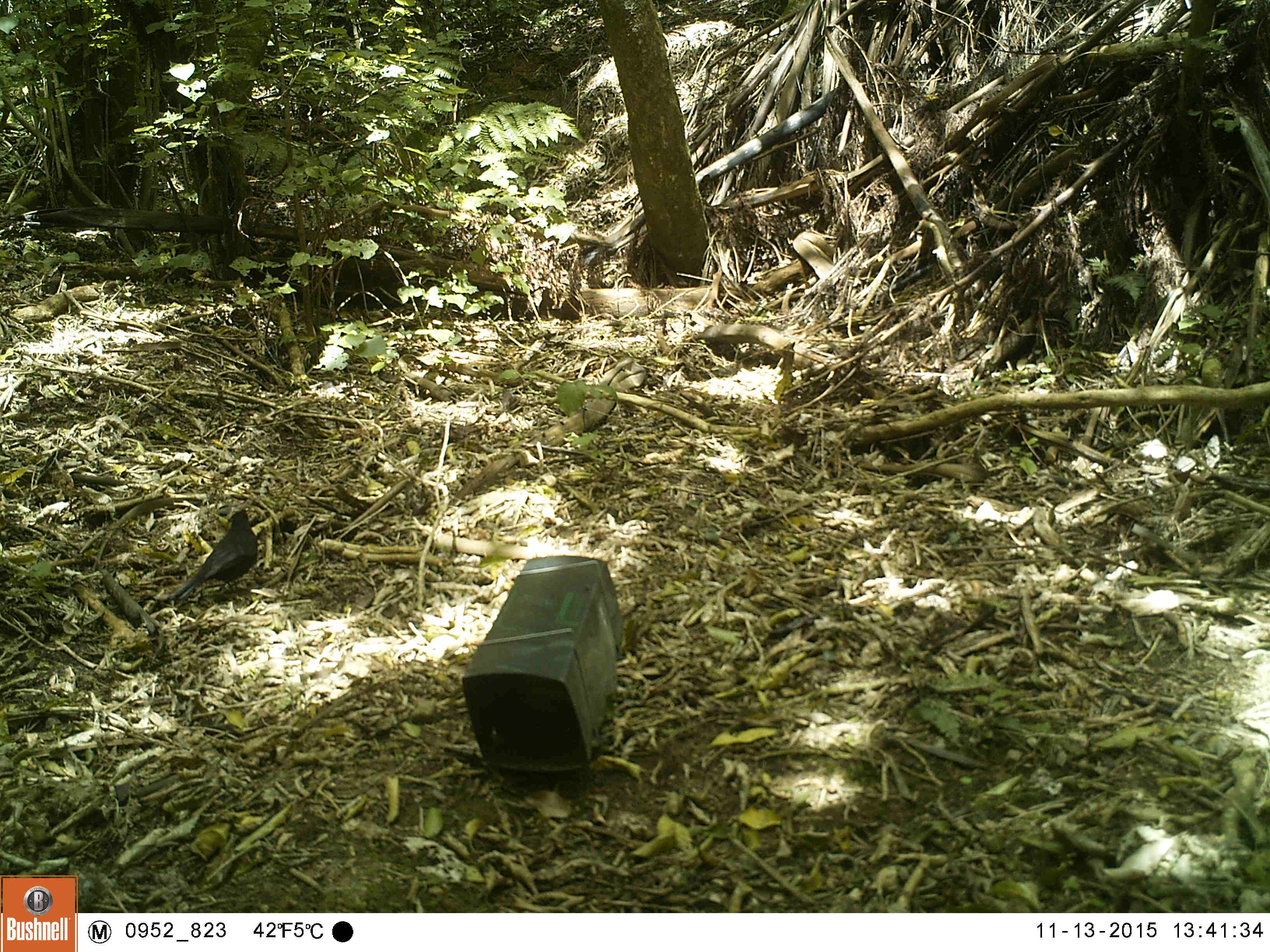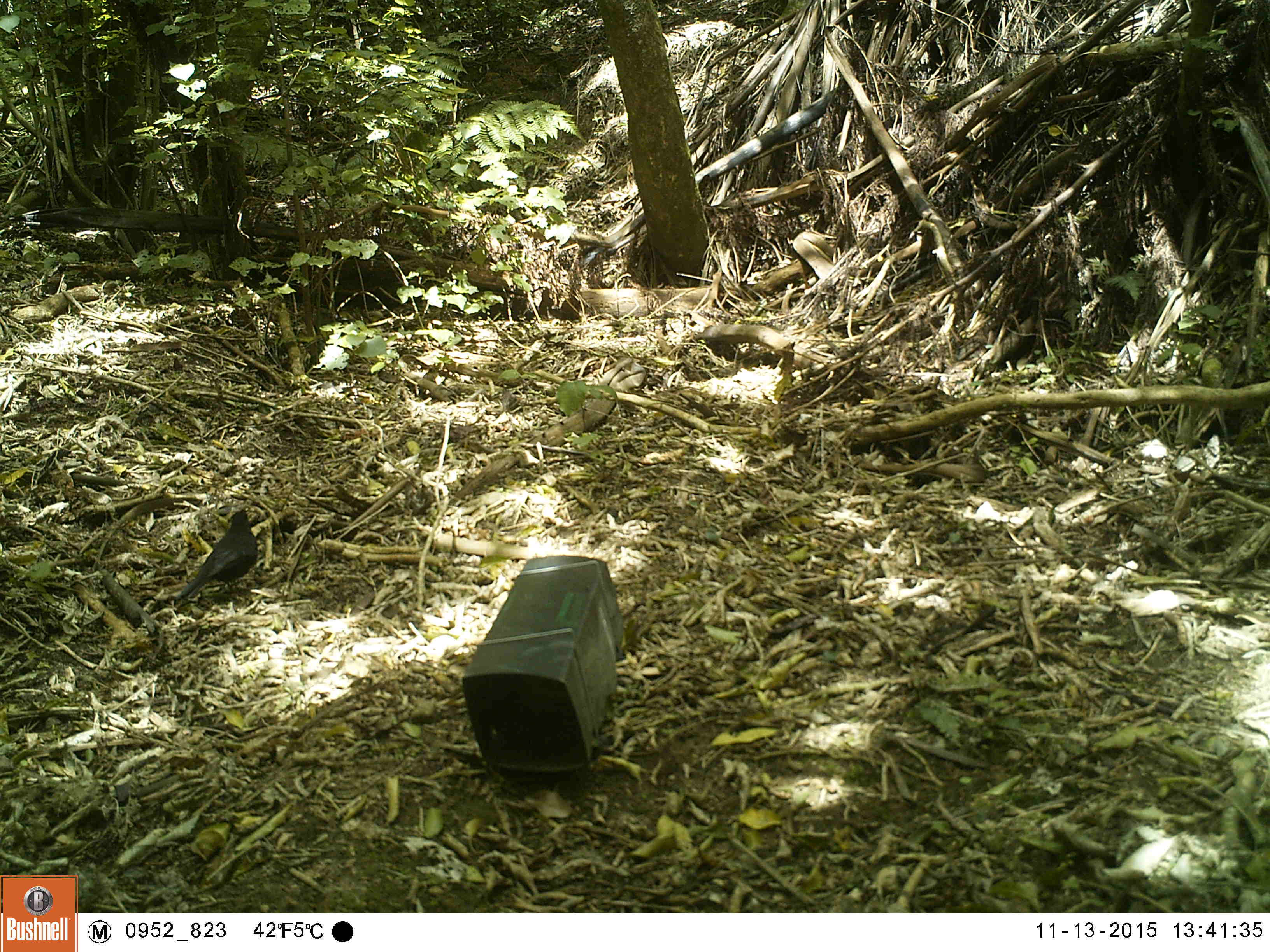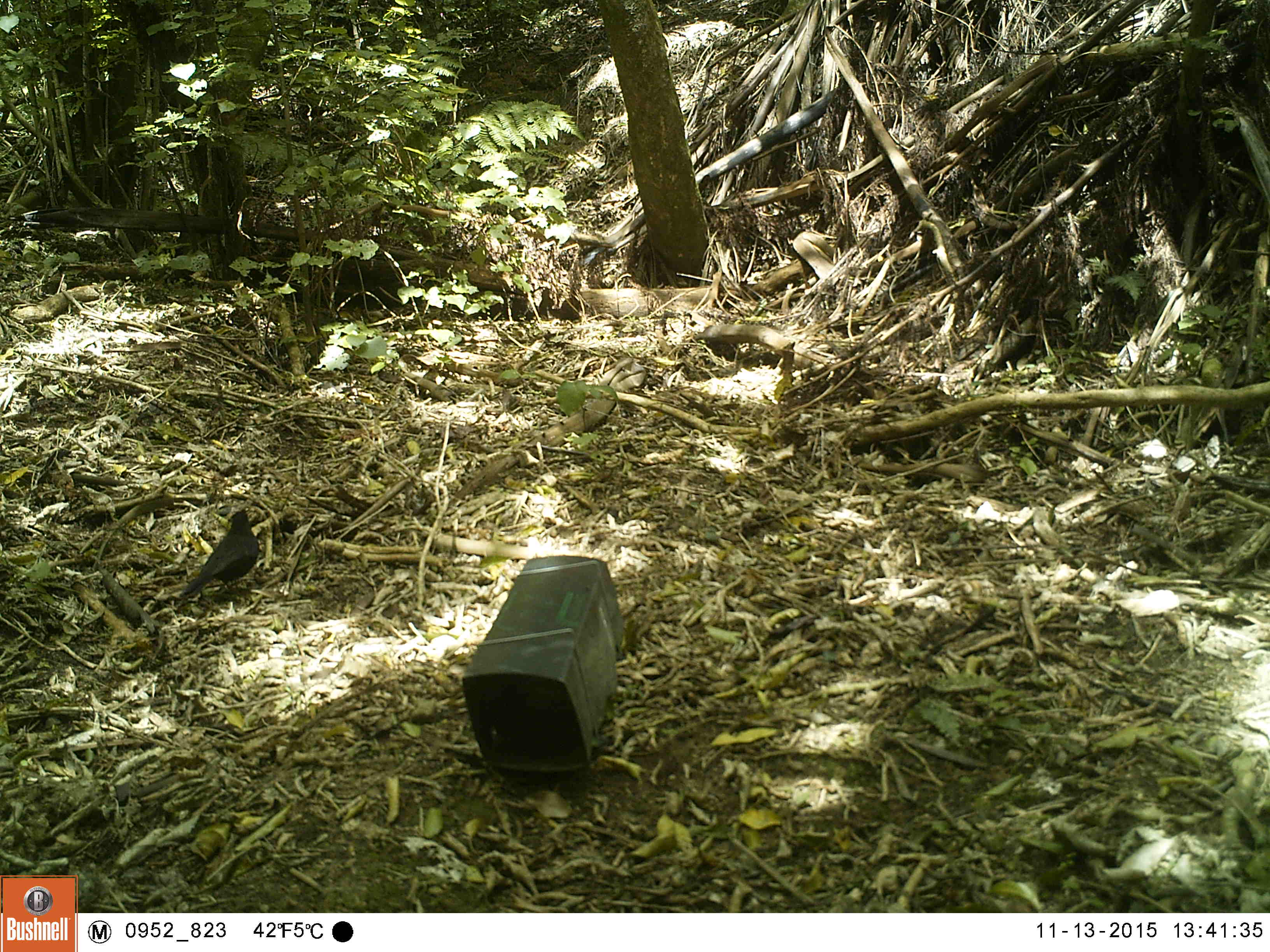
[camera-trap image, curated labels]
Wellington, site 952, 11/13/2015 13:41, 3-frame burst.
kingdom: Animalia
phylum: Chordata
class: Aves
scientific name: Aves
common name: bird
Bird (Aves).